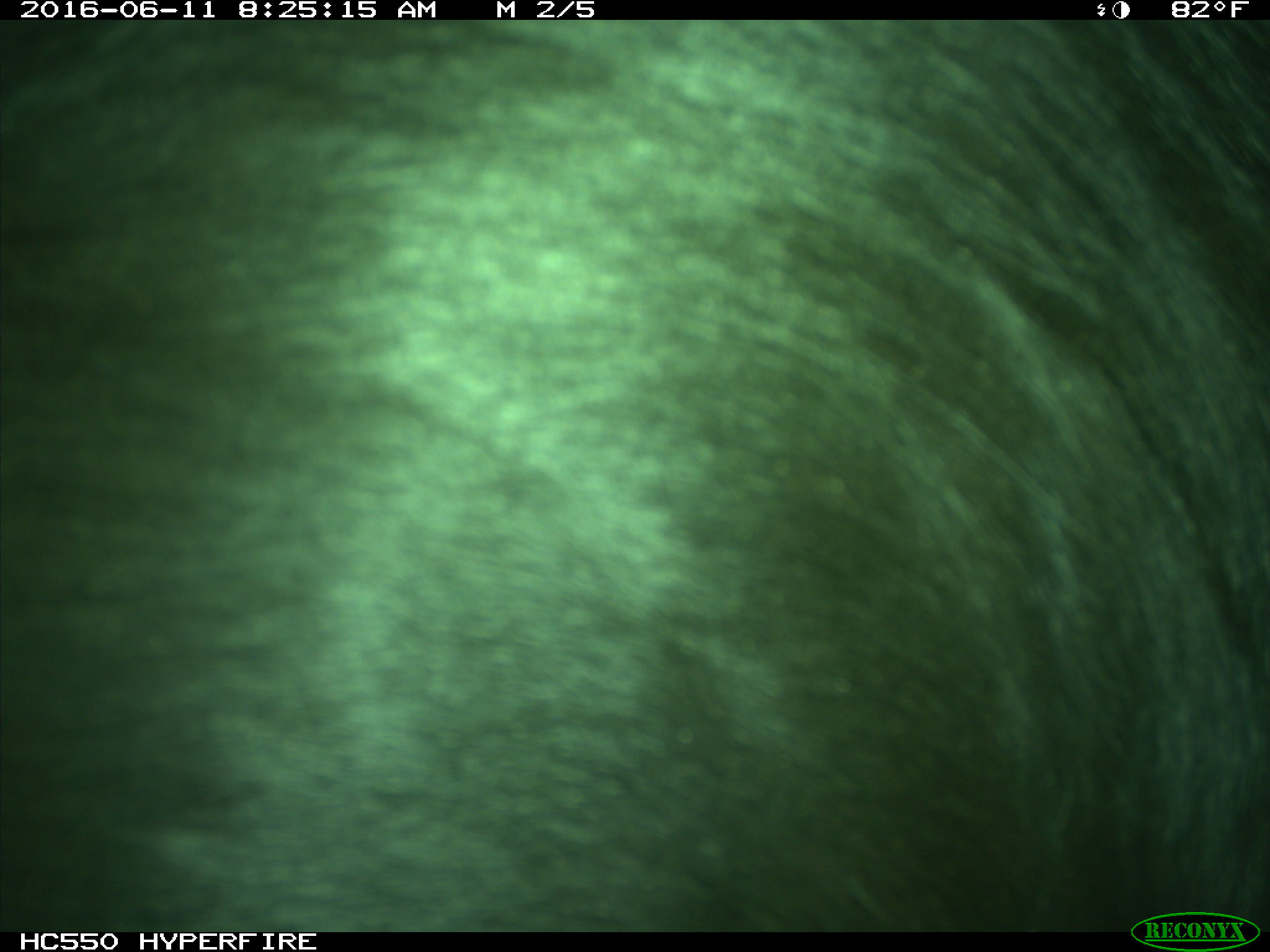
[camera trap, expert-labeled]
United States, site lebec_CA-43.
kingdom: Animalia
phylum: Chordata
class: Mammalia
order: Artiodactyla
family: Bovidae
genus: Bos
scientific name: Bos taurus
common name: domestic cow